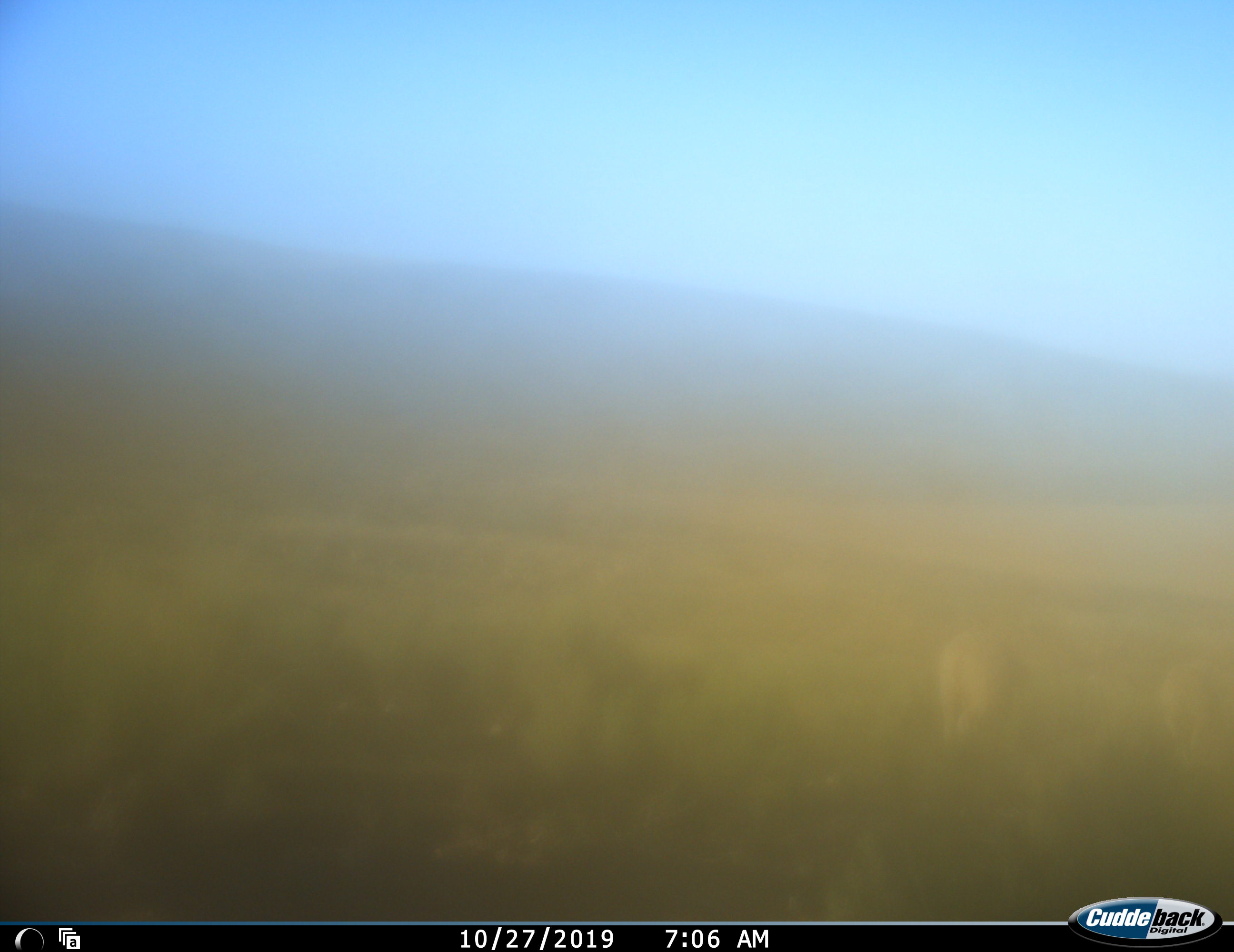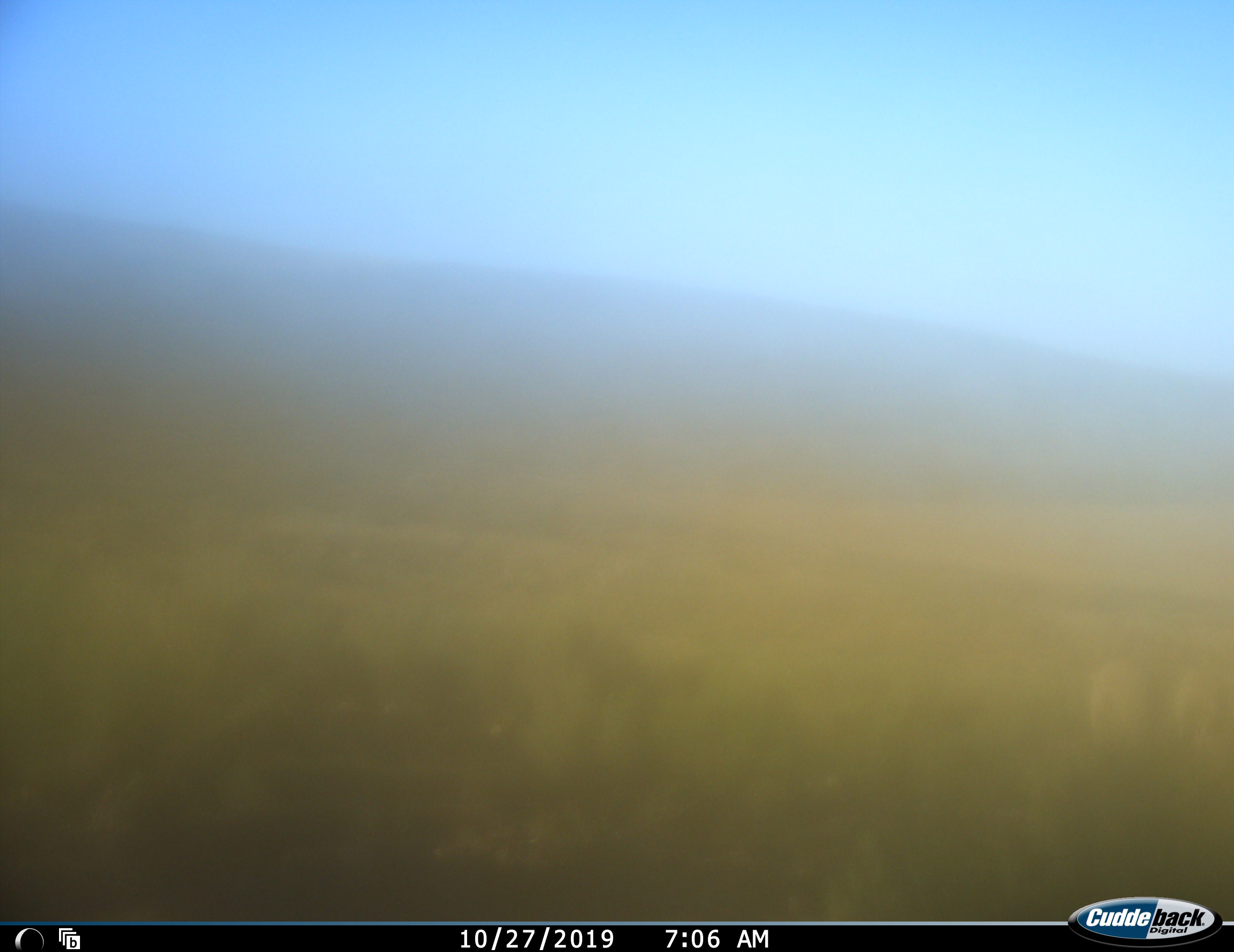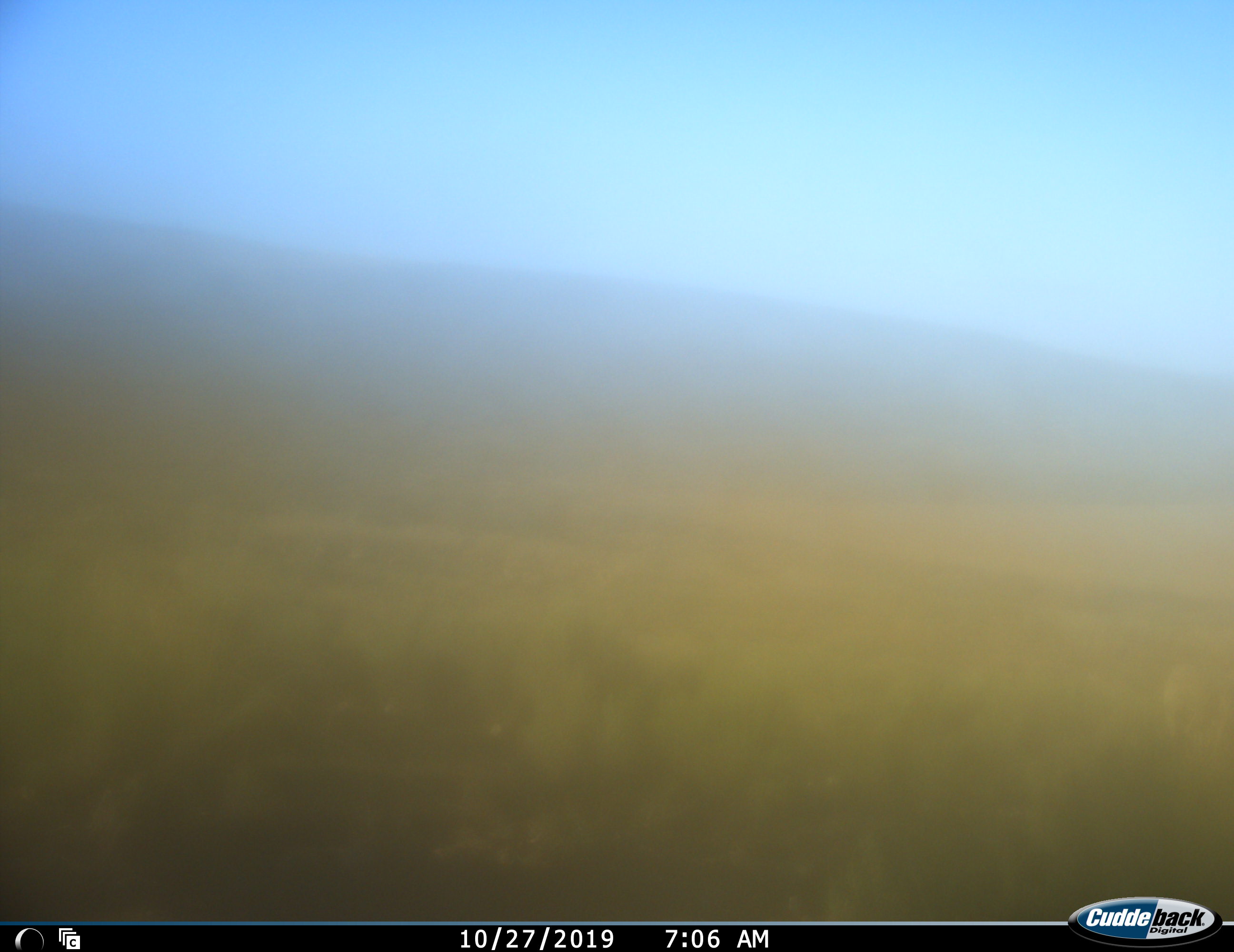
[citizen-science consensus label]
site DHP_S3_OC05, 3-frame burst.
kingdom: Animalia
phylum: Chordata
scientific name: Vertebrata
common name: domestic animal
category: domesticanimal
Domesticanimal (domestic animal) (Vertebrata), count 2. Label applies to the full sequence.